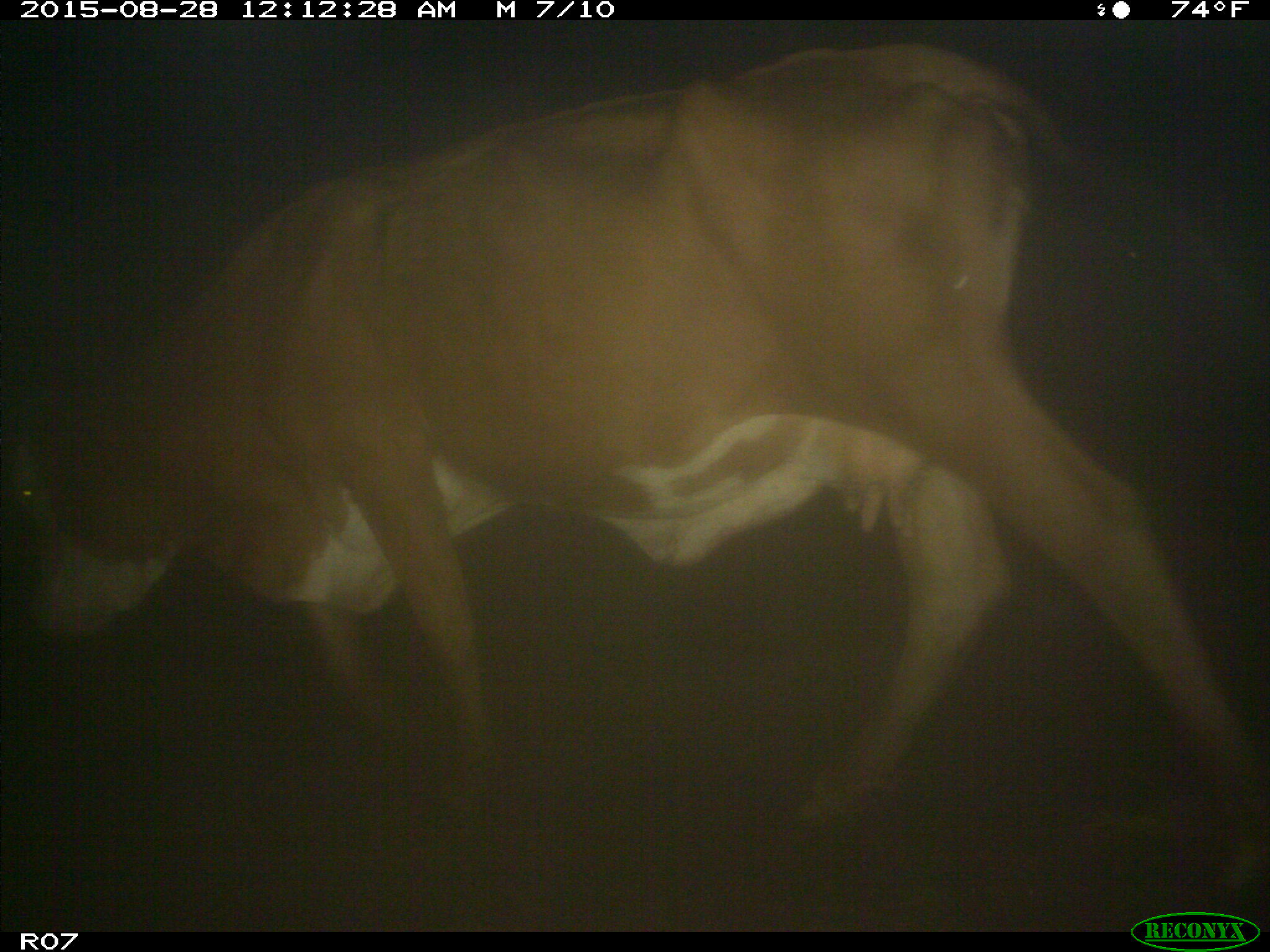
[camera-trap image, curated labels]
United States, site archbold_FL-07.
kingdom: Animalia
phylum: Chordata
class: Mammalia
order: Artiodactyla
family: Bovidae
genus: Bos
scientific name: Bos taurus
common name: domestic cow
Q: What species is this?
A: Bos taurus (domestic cow).